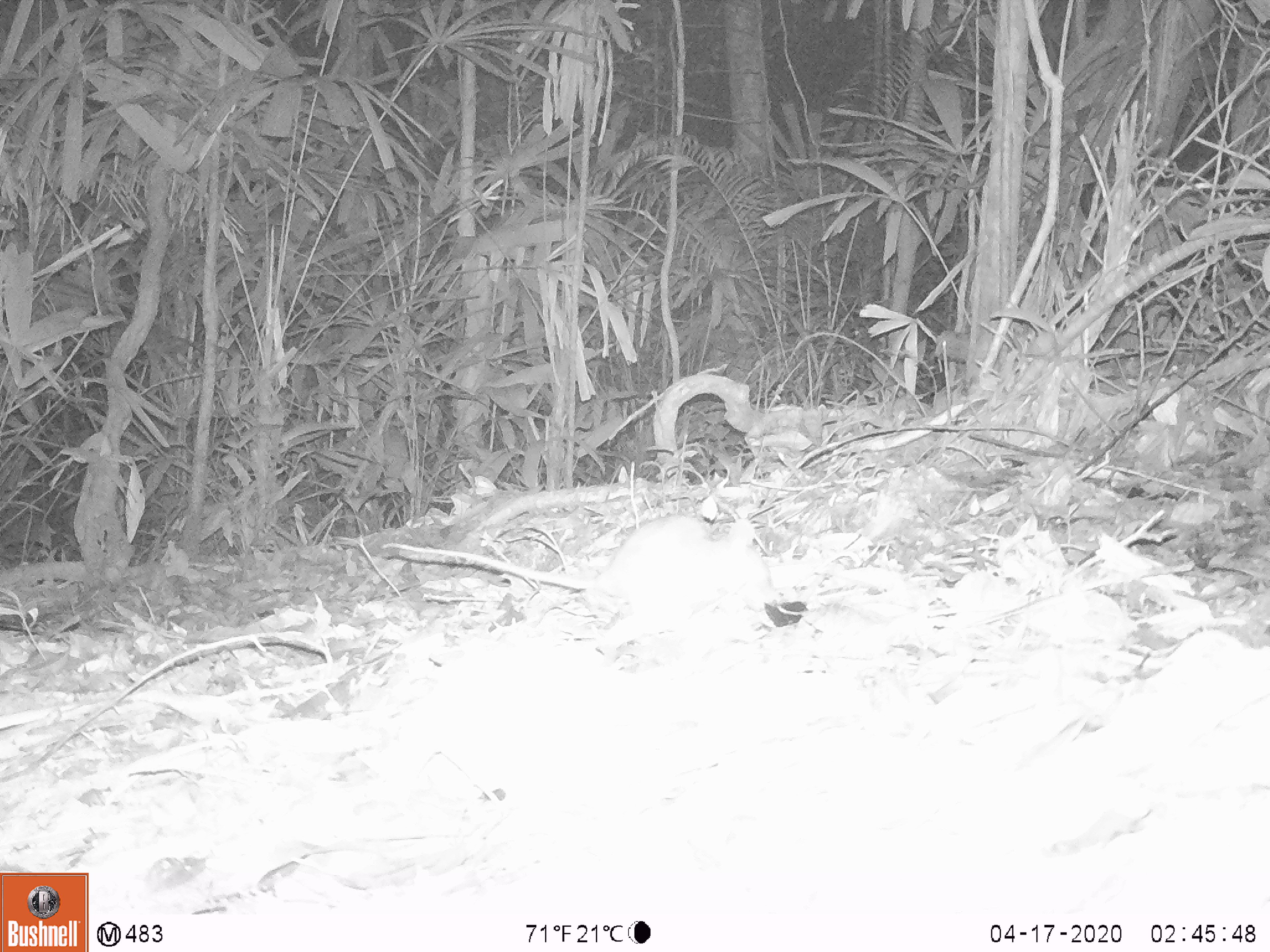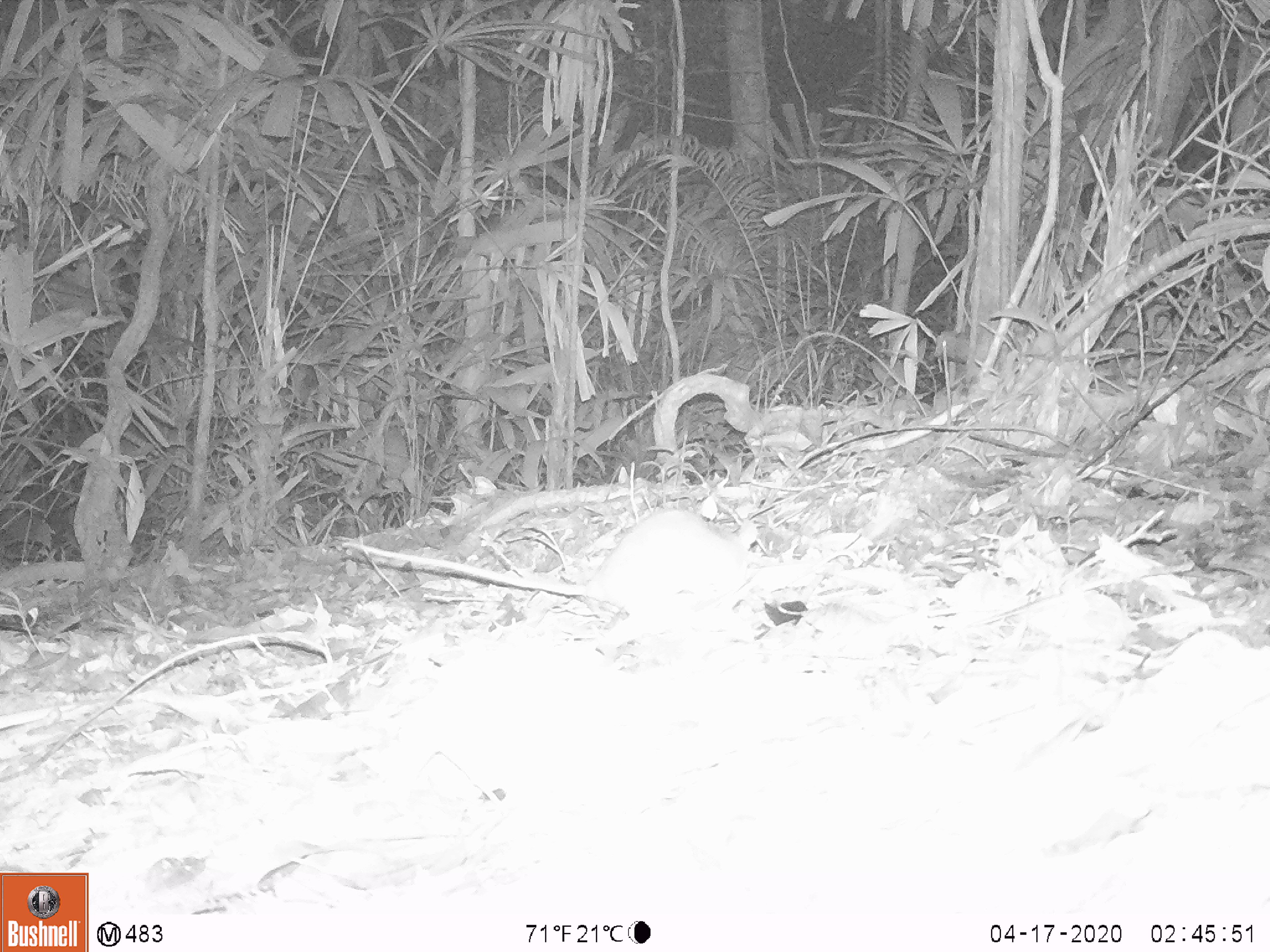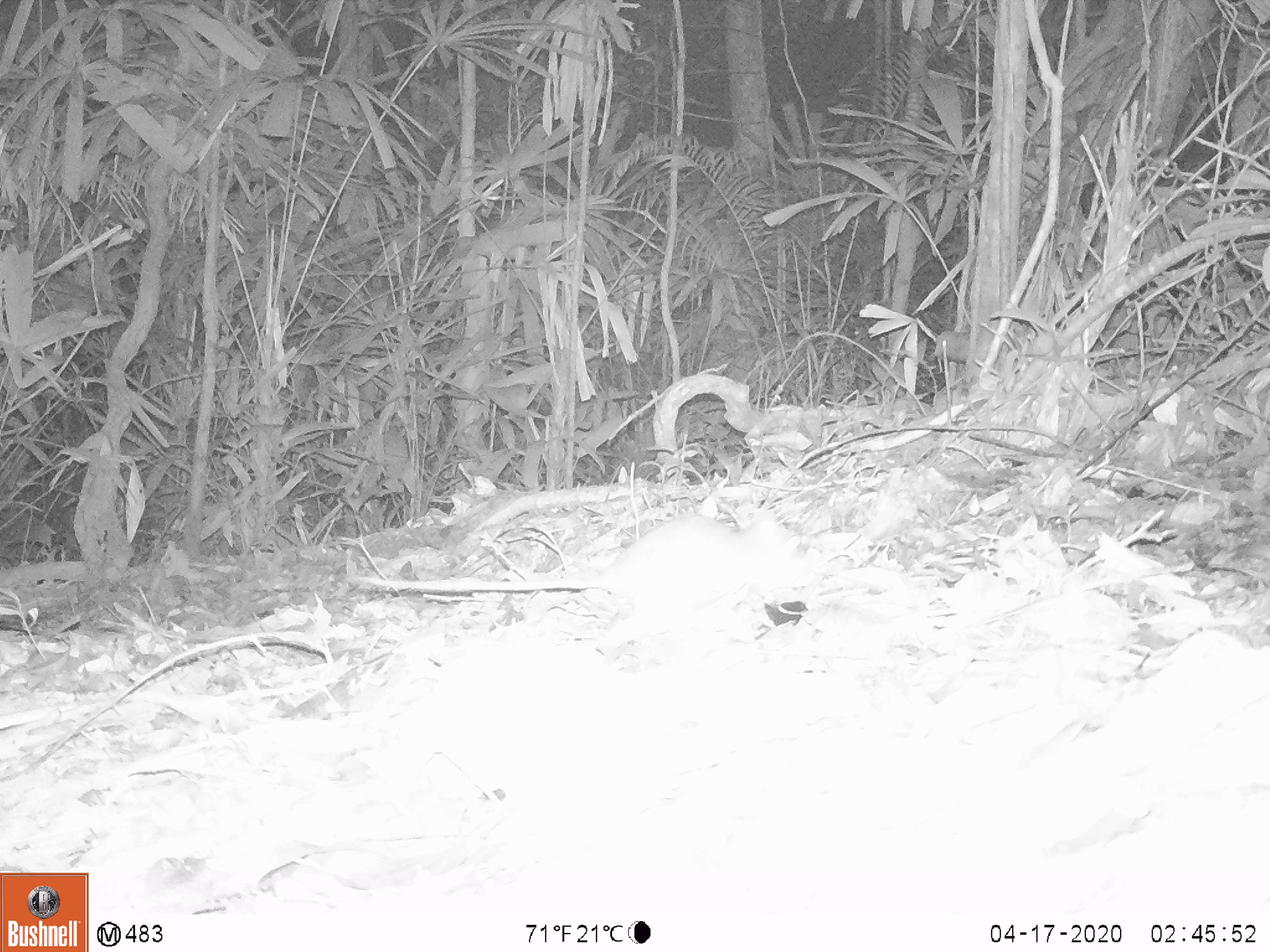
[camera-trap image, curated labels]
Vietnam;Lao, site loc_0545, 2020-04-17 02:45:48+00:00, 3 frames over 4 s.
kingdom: Animalia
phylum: Chordata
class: Mammalia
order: Rodentia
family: Muridae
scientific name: Muridae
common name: old-world mice and rats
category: unidentified murid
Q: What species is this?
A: Unidentified murid (old-world mice and rats) (Muridae).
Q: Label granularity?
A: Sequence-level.